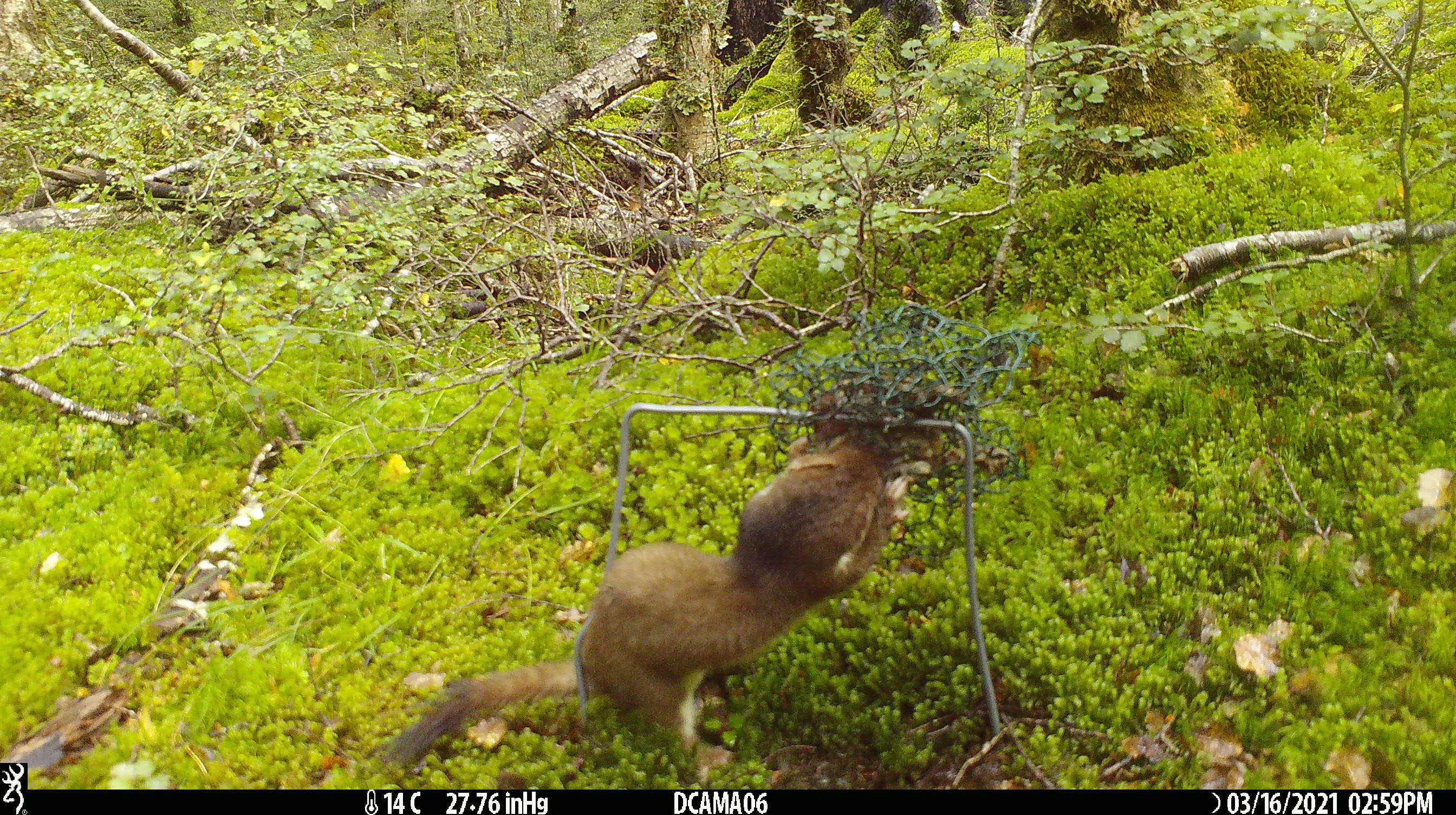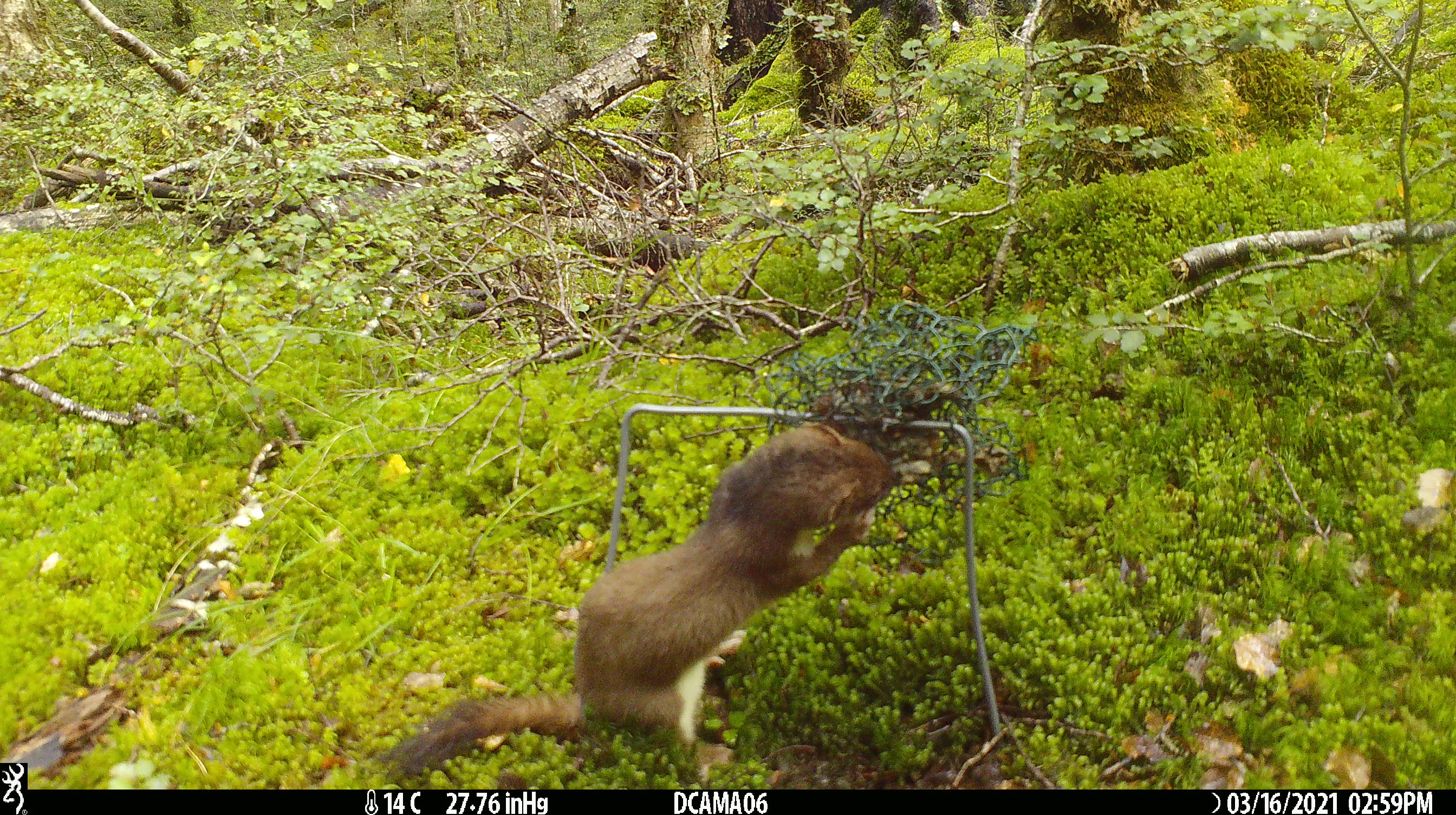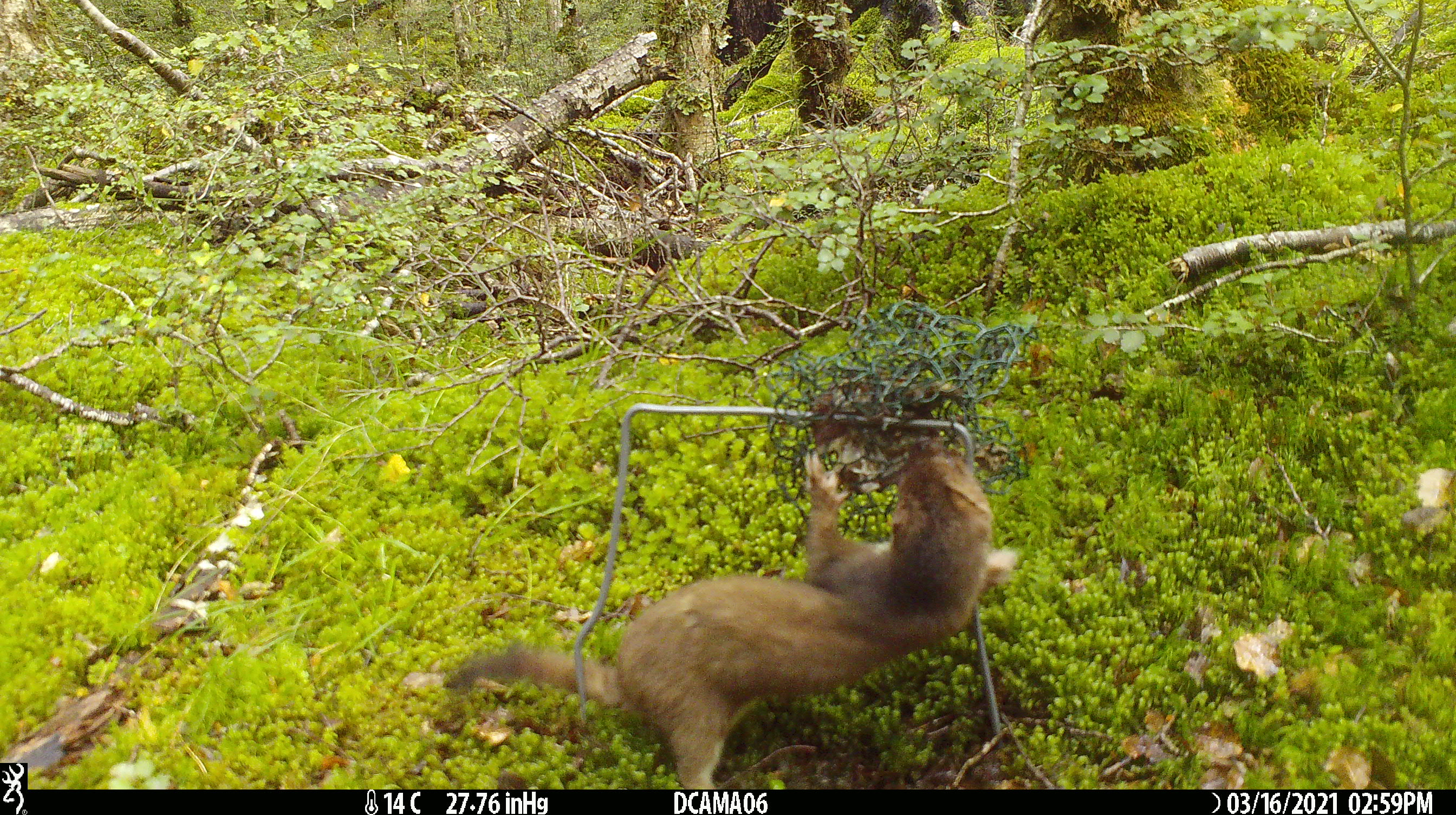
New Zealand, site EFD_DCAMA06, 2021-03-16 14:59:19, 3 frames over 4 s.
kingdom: Animalia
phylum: Chordata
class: Mammalia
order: Carnivora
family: Mustelidae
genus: Mustela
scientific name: Mustela erminea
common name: stoat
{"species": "stoat (Mustela erminea)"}